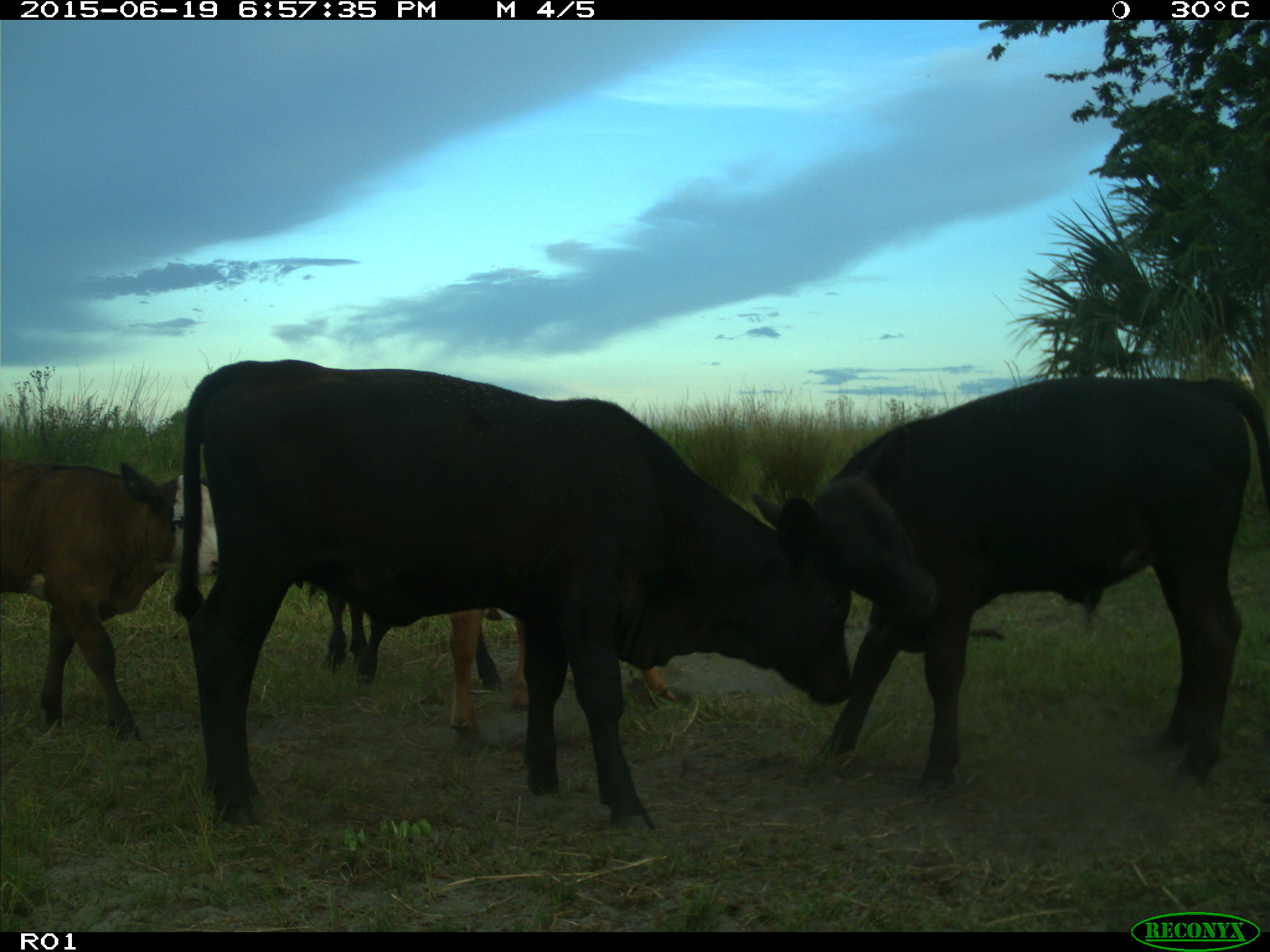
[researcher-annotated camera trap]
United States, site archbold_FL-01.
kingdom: Animalia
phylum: Chordata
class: Mammalia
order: Artiodactyla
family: Bovidae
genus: Bos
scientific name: Bos taurus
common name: domestic cow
Bos taurus (domestic cow).